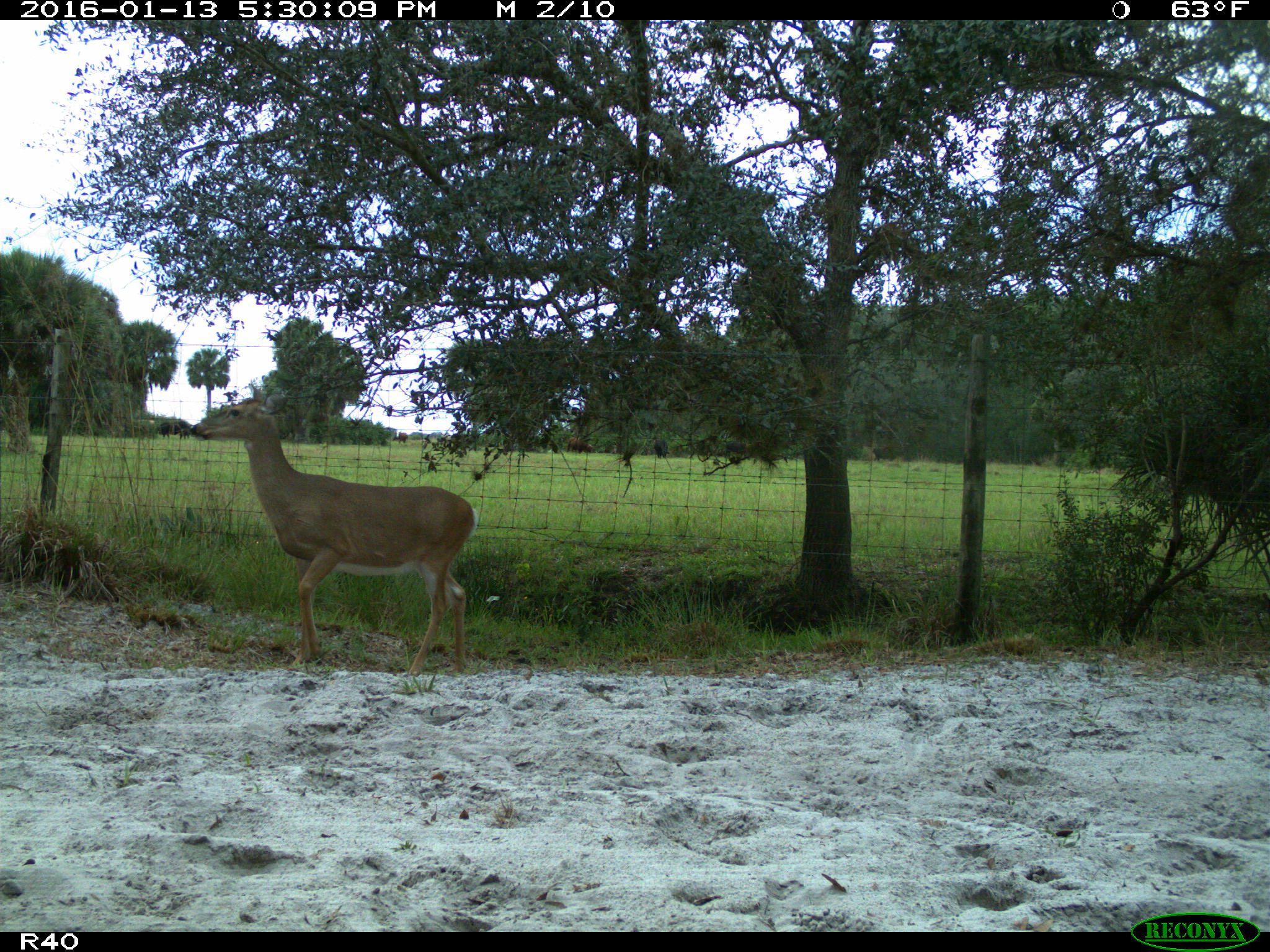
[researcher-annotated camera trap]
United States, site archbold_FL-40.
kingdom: Animalia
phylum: Chordata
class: Mammalia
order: Artiodactyla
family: Cervidae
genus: Odocoileus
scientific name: Odocoileus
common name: deer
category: unidentified deer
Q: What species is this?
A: Unidentified deer (deer) (Odocoileus).